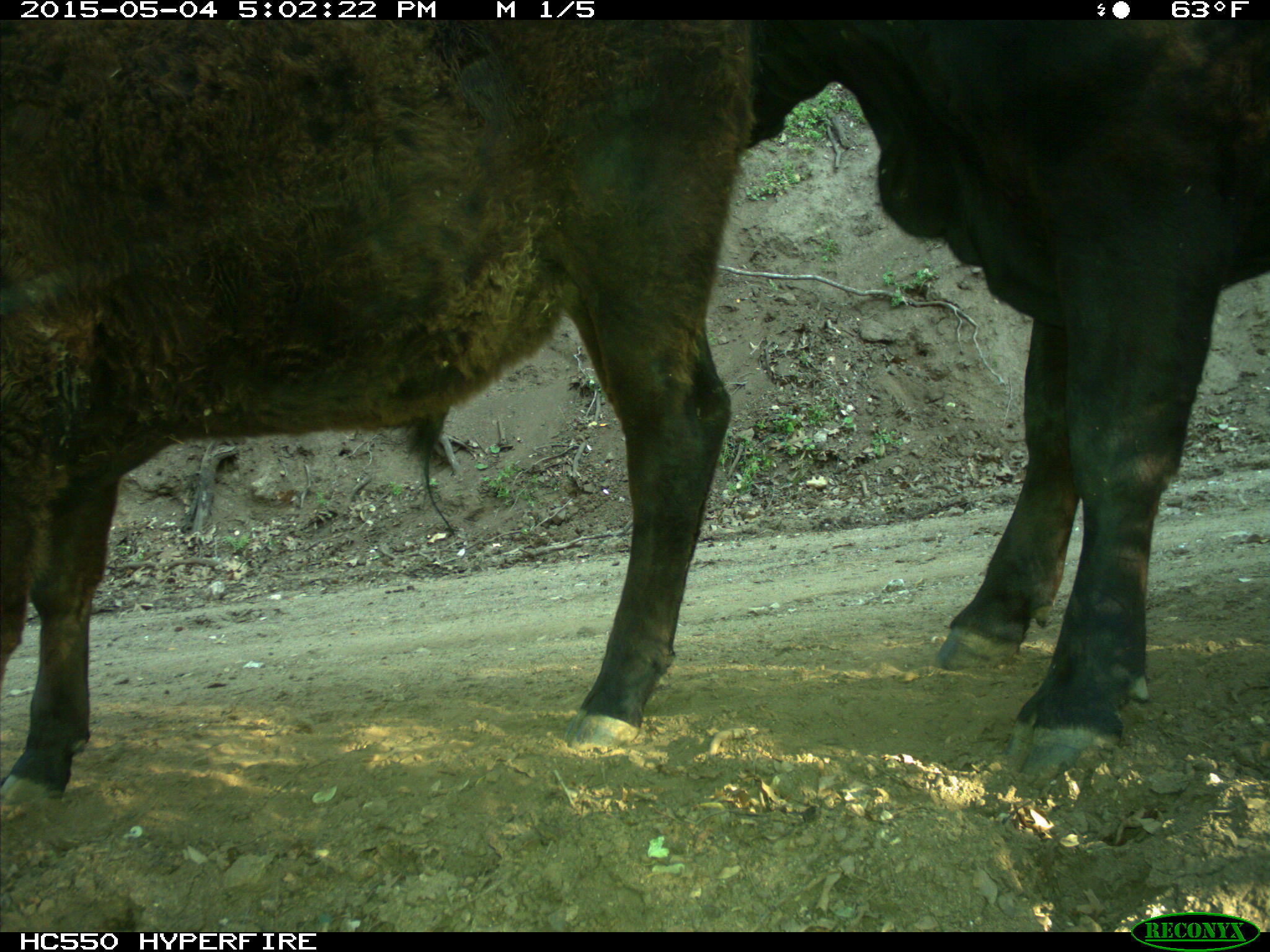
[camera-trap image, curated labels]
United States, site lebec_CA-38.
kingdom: Animalia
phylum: Chordata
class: Mammalia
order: Artiodactyla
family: Bovidae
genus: Bos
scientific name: Bos taurus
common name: domestic cow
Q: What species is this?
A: Bos taurus (domestic cow).